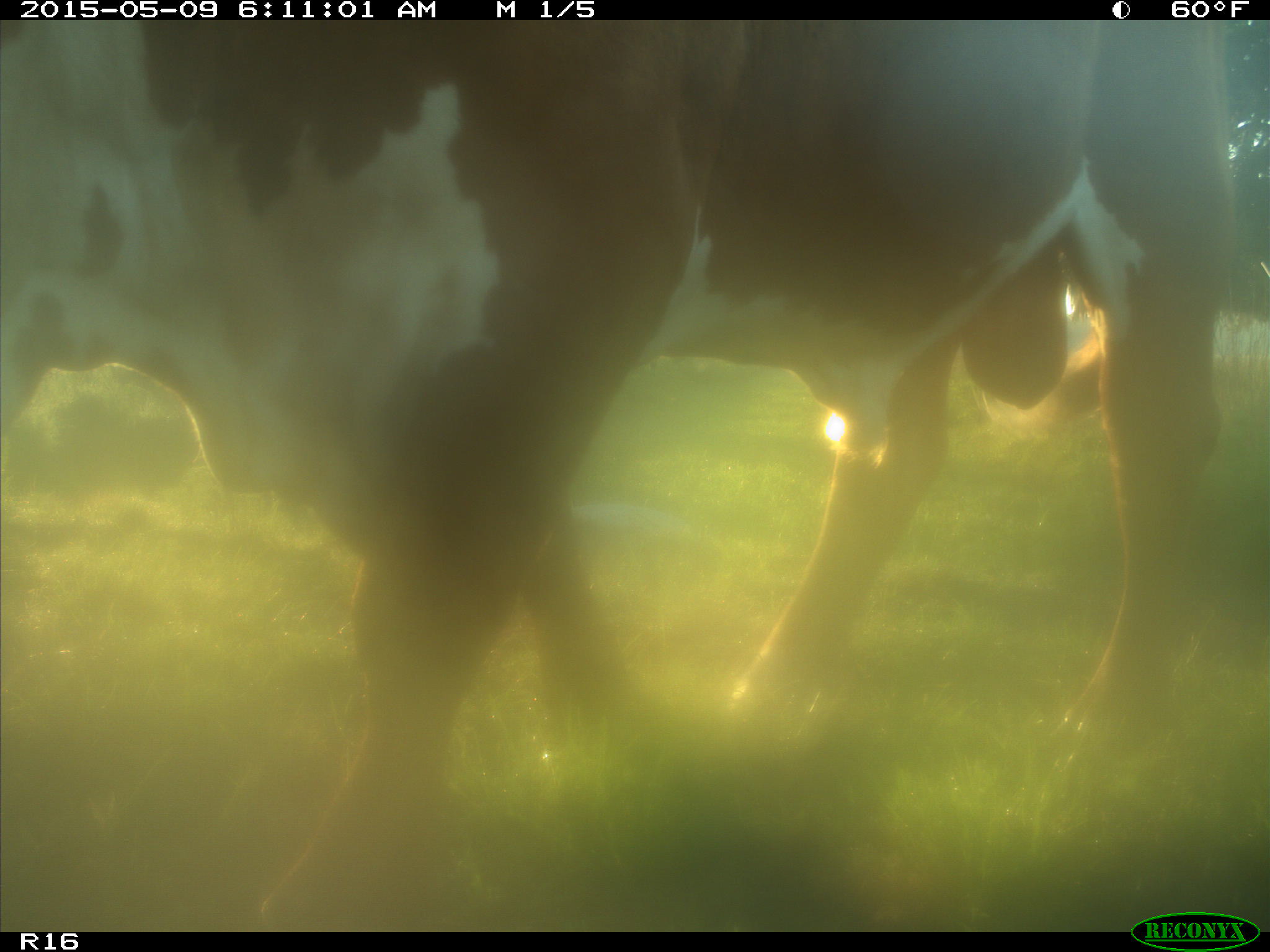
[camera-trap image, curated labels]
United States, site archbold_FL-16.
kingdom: Animalia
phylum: Chordata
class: Mammalia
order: Artiodactyla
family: Bovidae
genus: Bos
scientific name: Bos taurus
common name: domestic cow